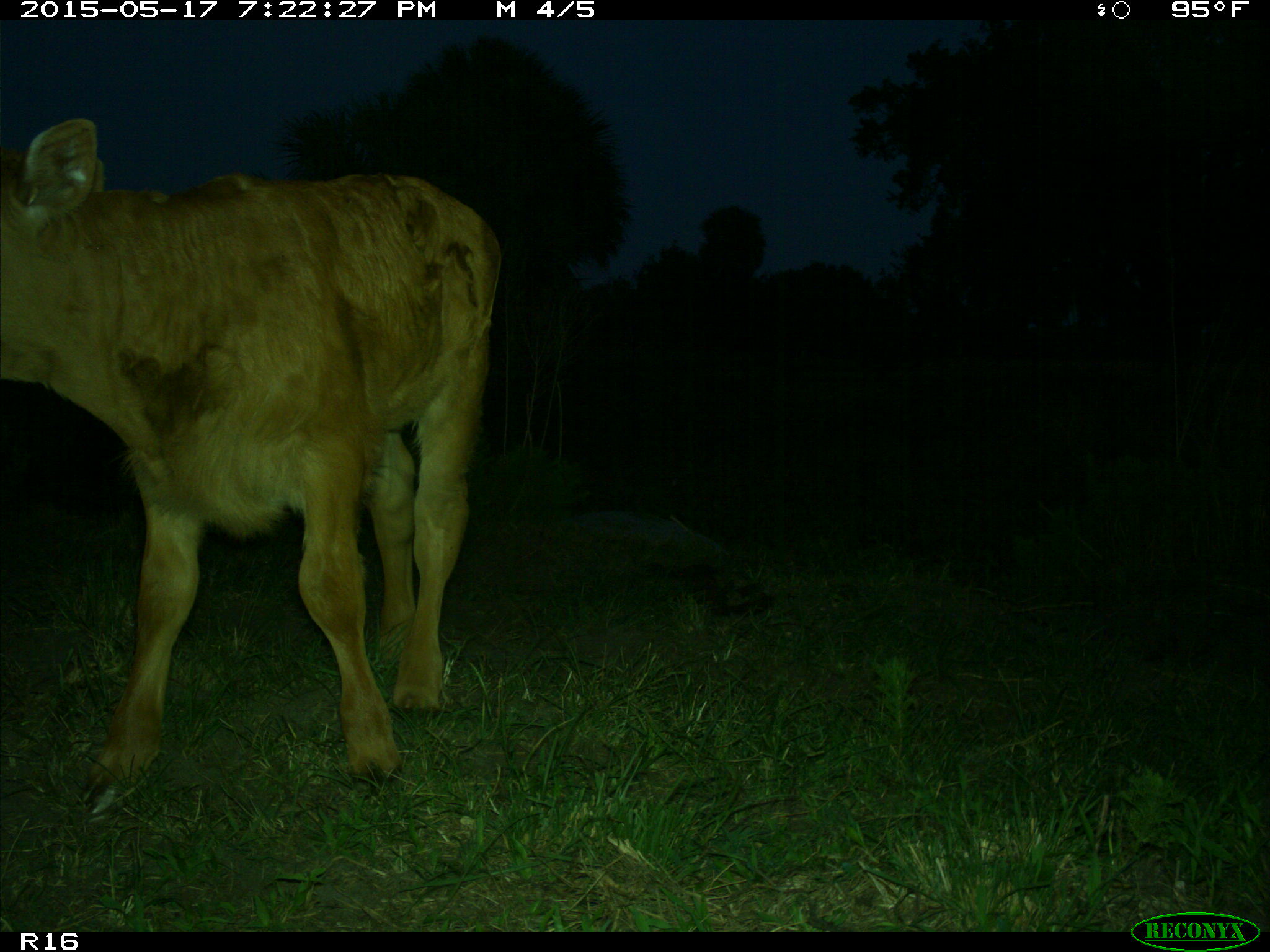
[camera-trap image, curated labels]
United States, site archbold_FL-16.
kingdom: Animalia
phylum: Chordata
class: Mammalia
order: Artiodactyla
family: Bovidae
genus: Bos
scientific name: Bos taurus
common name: domestic cow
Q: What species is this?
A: Bos taurus (domestic cow).